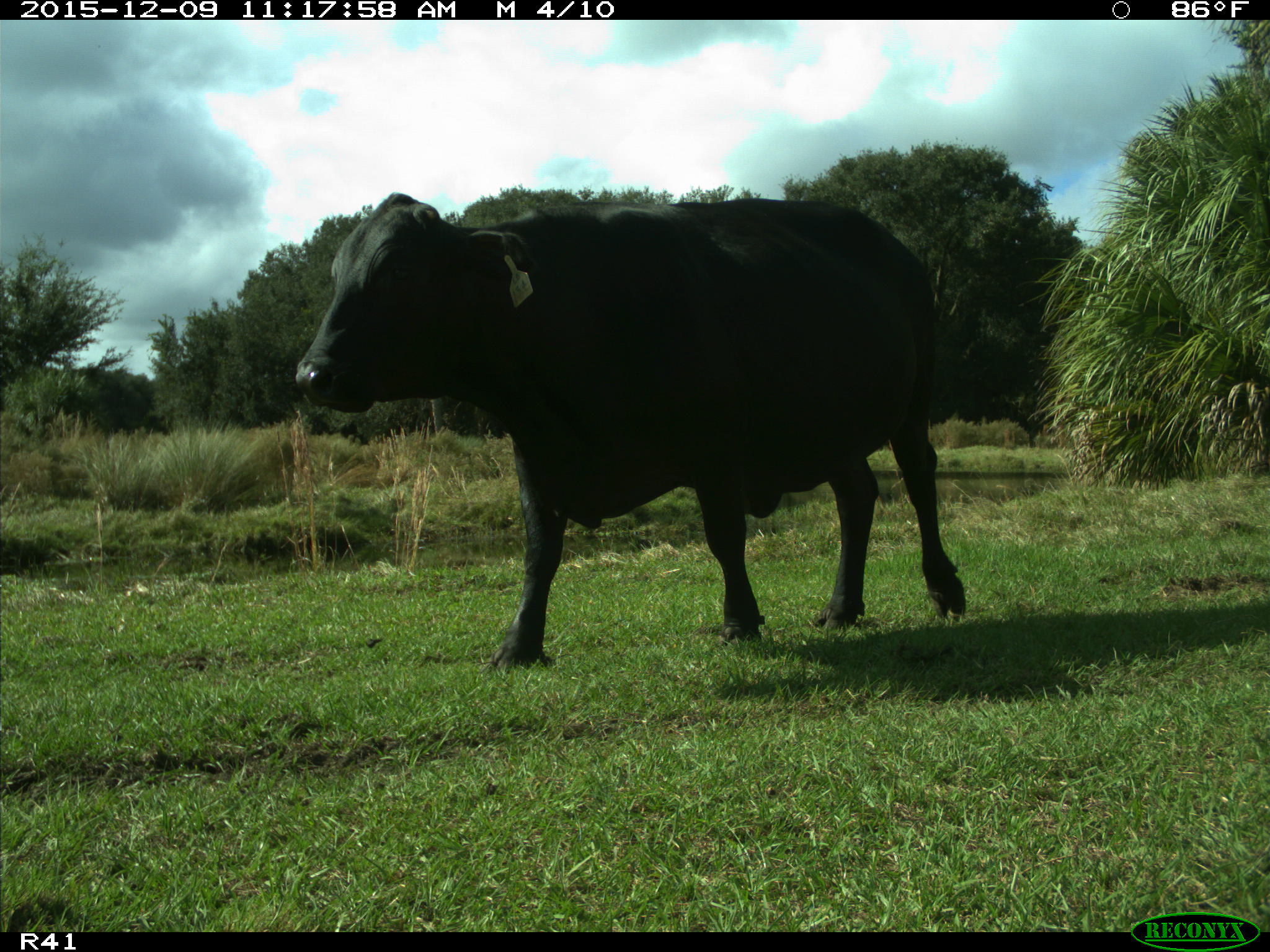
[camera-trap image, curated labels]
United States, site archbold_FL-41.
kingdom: Animalia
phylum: Chordata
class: Mammalia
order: Artiodactyla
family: Bovidae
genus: Bos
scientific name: Bos taurus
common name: domestic cow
Bos taurus (domestic cow).